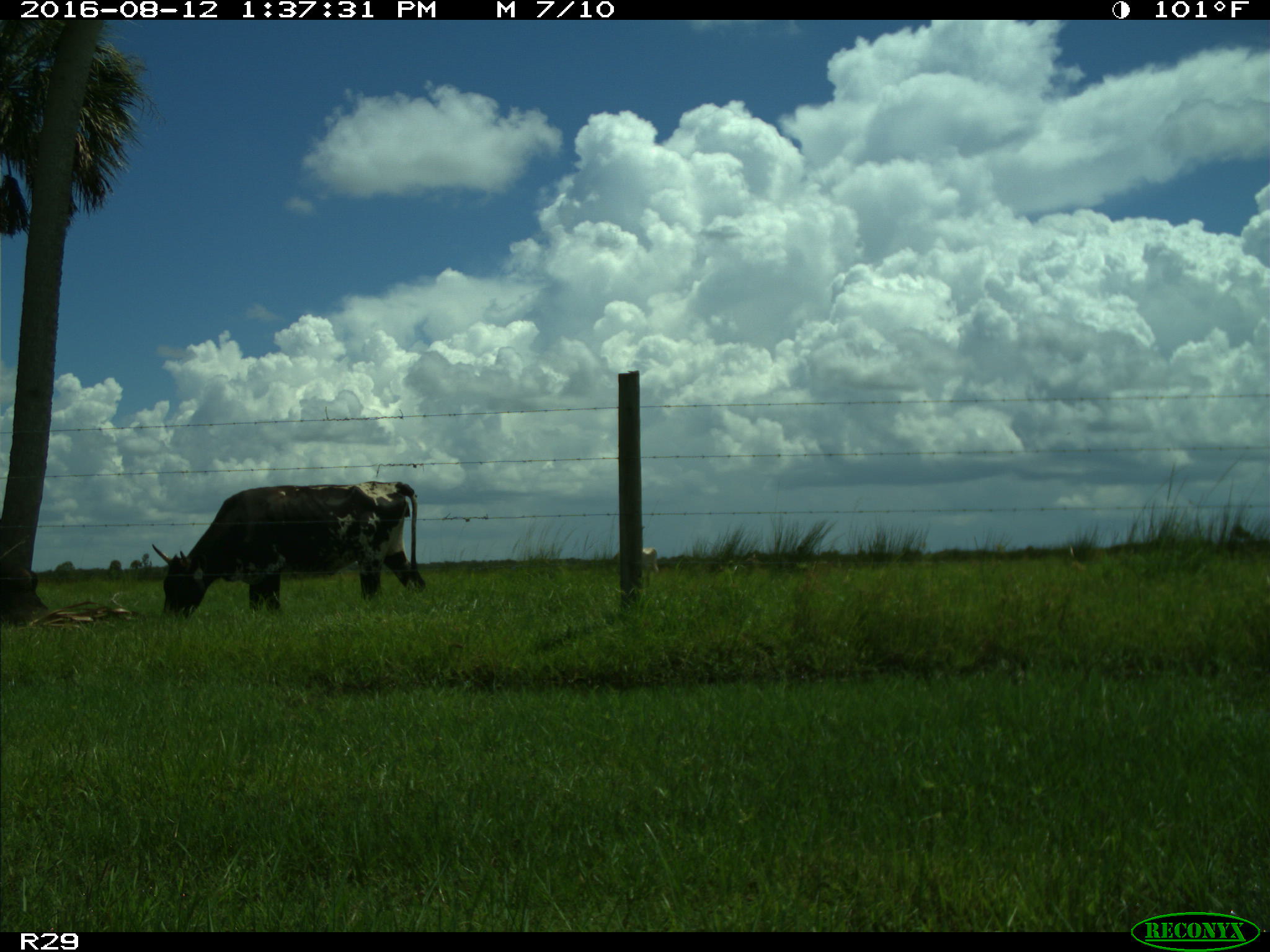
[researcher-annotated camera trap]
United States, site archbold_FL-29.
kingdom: Animalia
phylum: Chordata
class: Mammalia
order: Artiodactyla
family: Bovidae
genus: Bos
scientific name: Bos taurus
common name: domestic cow